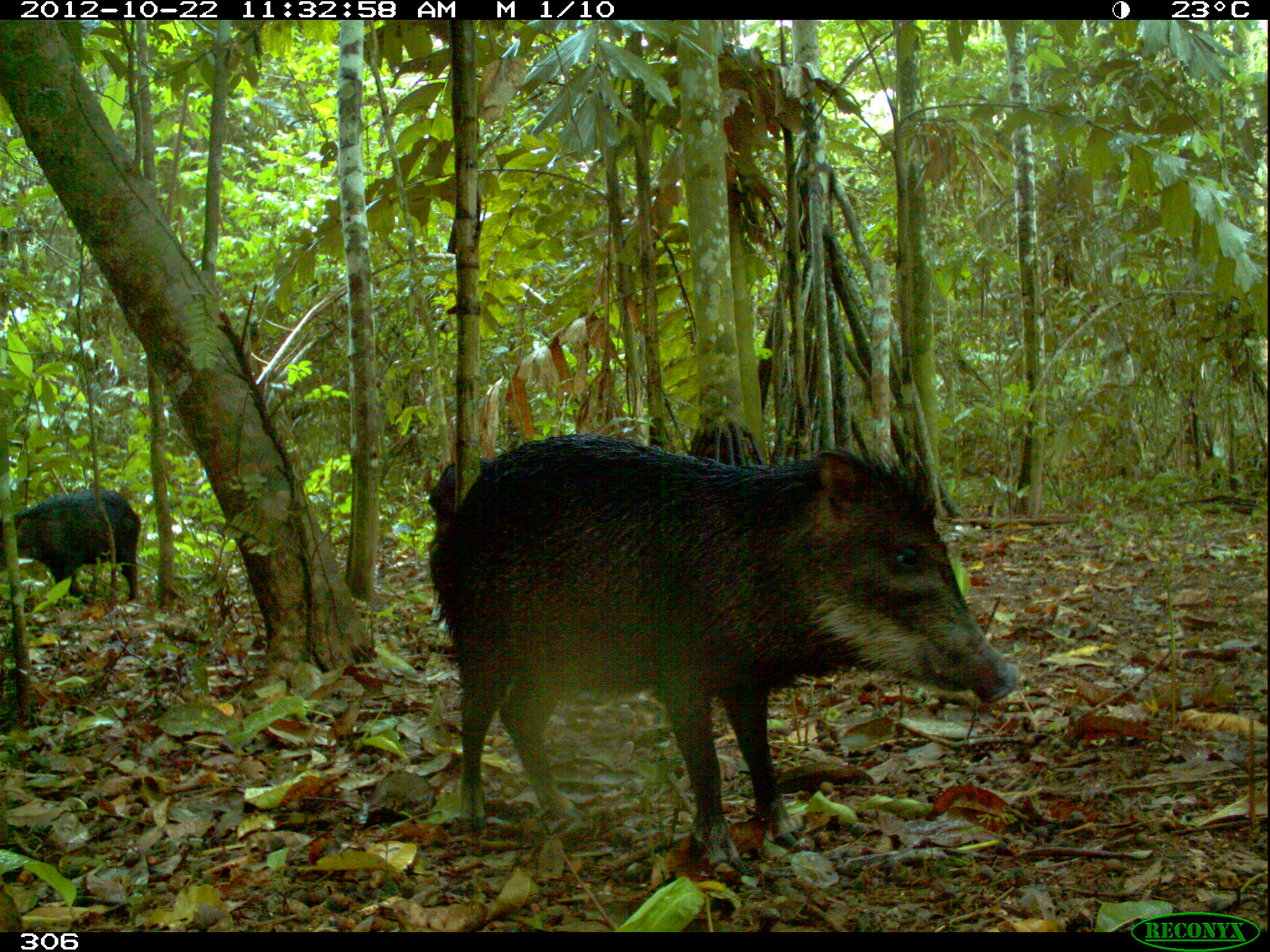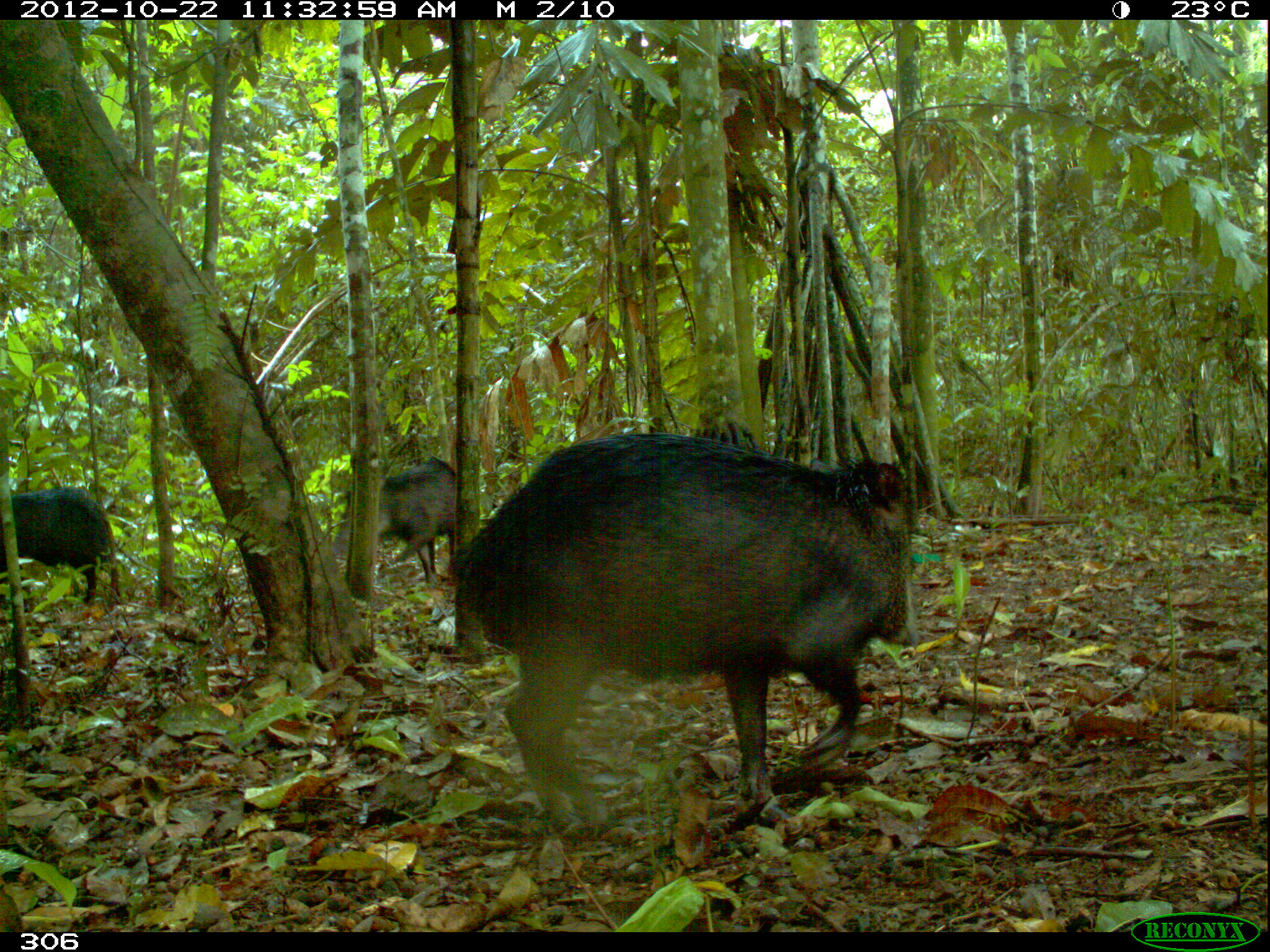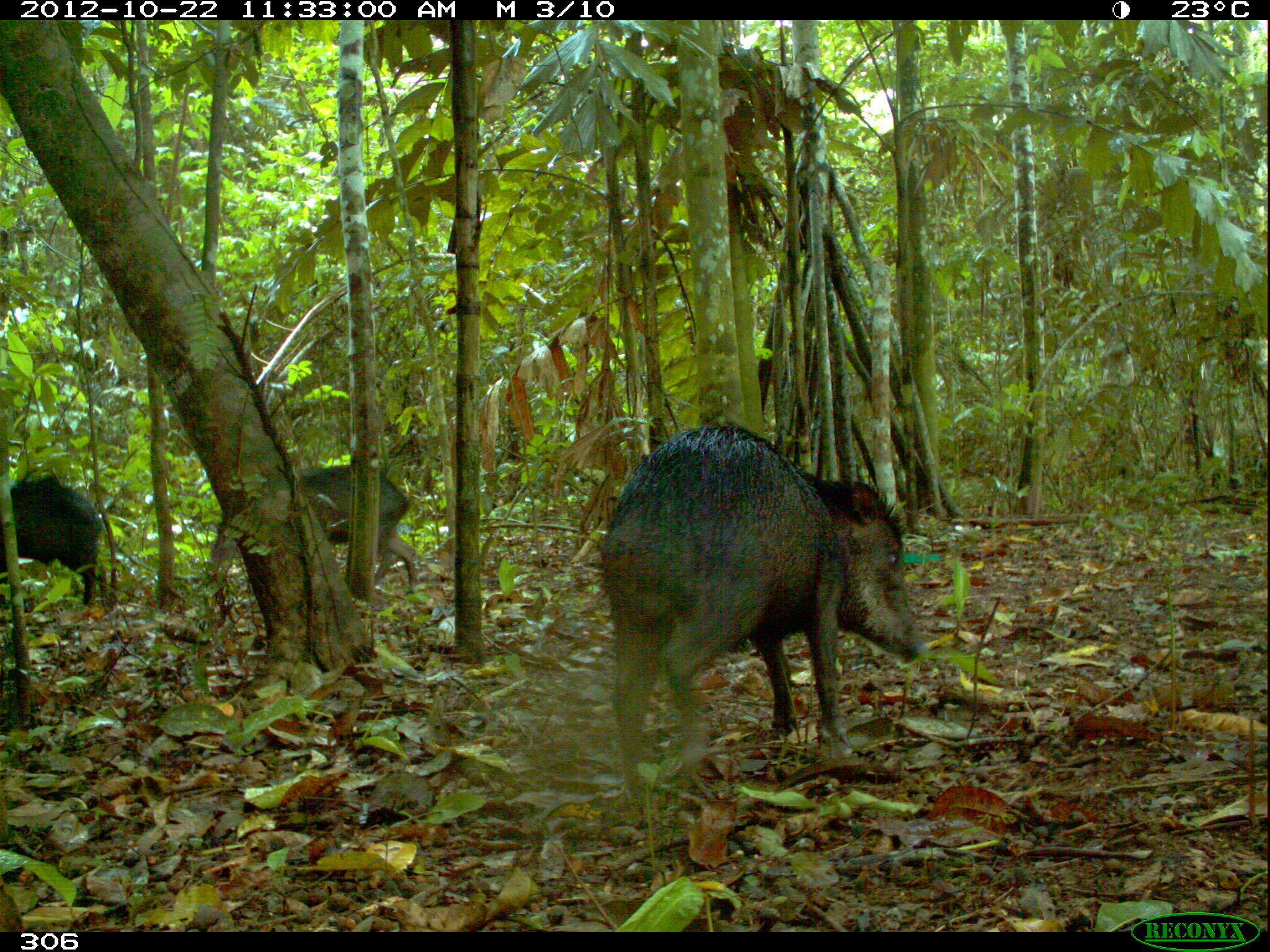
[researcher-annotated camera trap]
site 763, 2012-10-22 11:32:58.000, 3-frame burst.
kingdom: Animalia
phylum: Chordata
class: Mammalia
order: Artiodactyla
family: Tayassuidae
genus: Tayassu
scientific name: Tayassu pecari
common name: white-lipped peccary